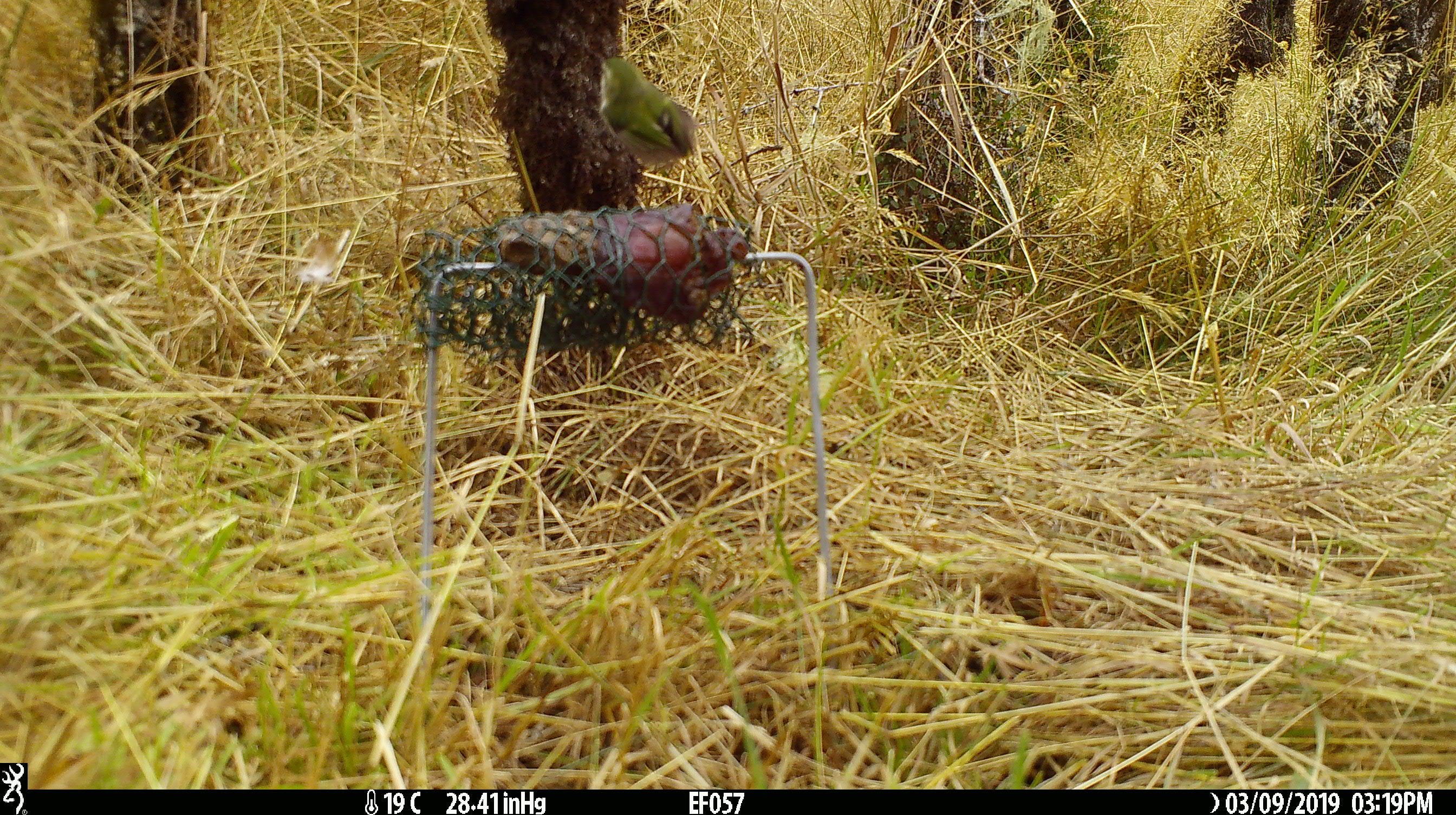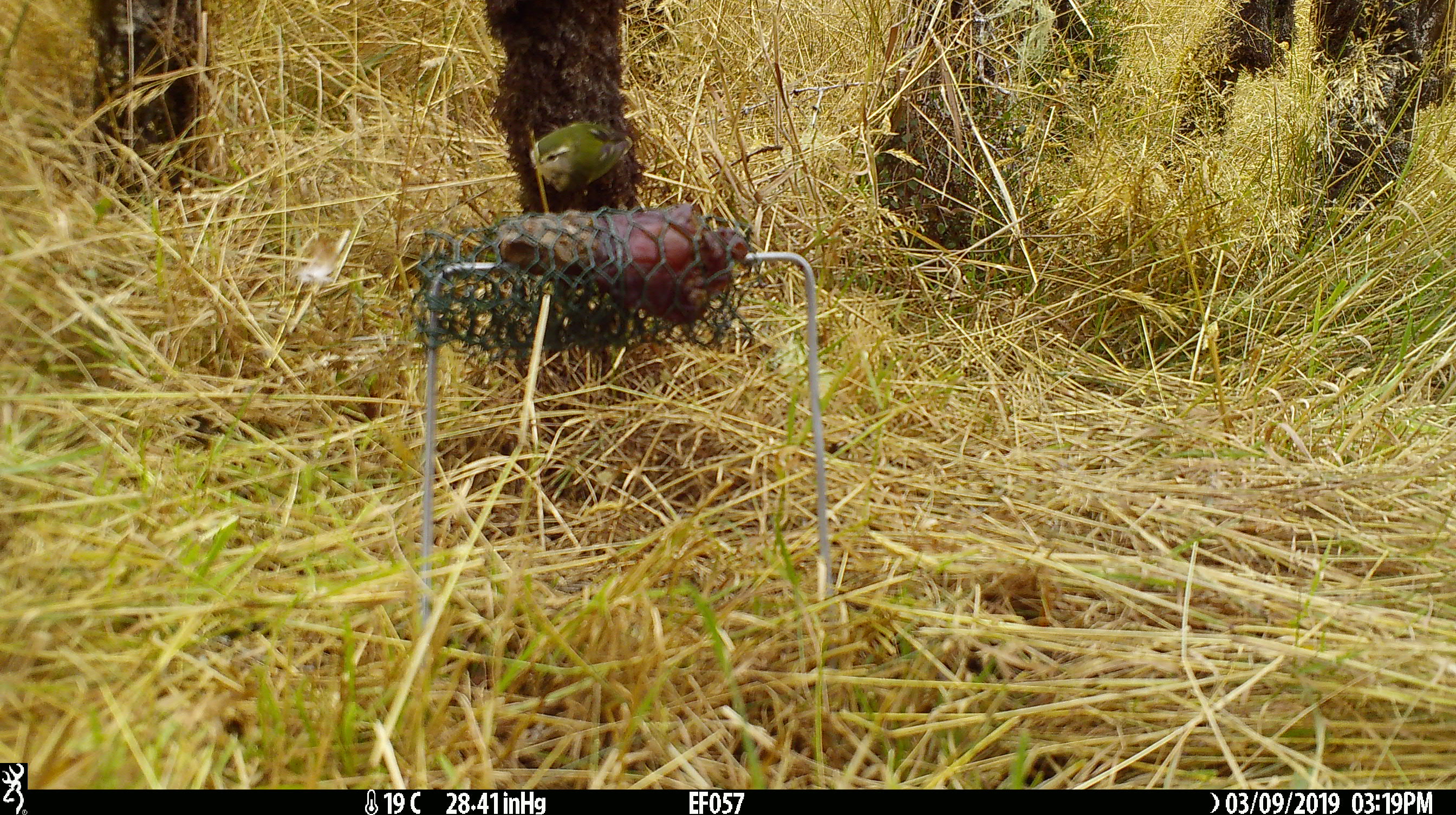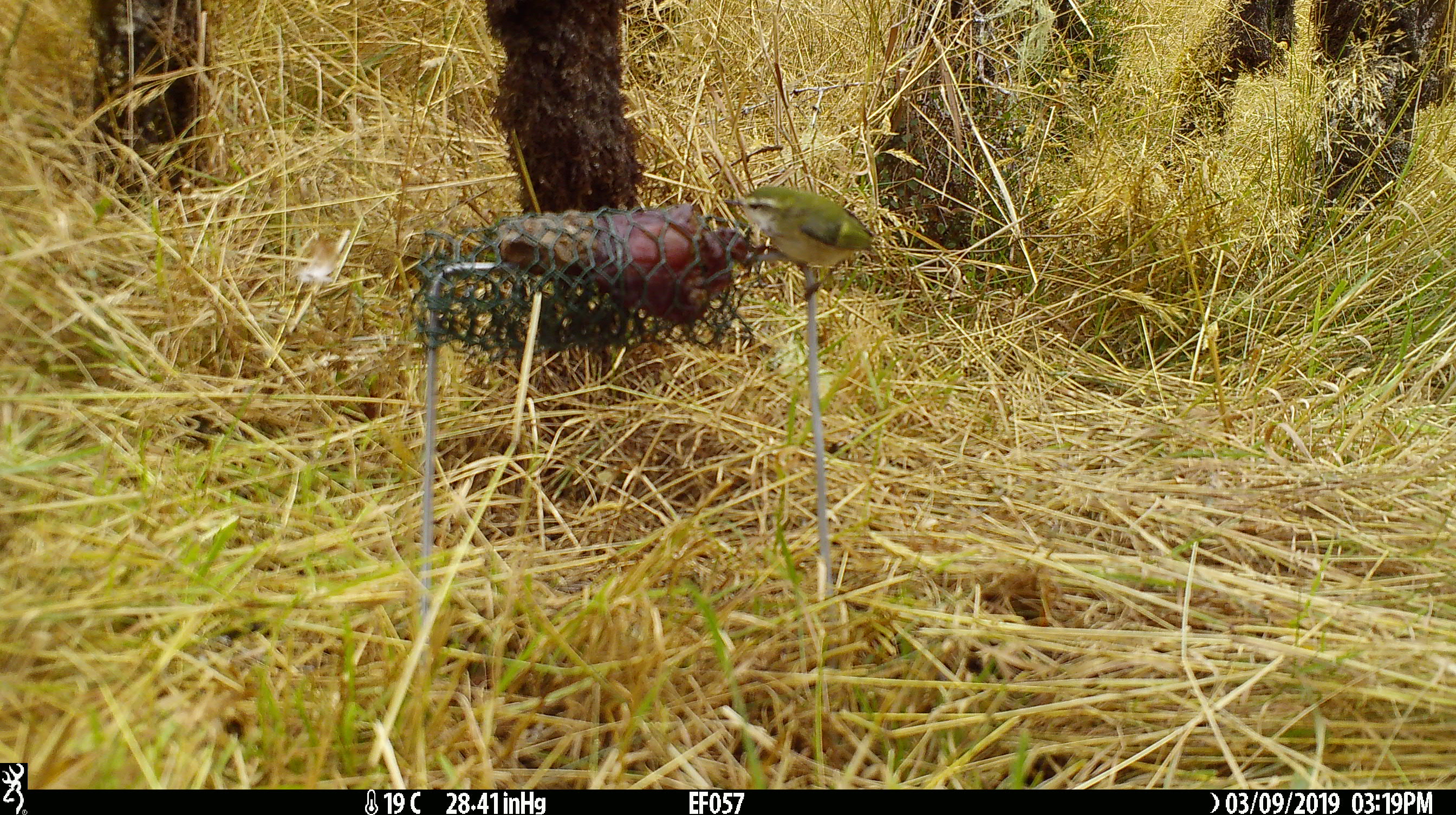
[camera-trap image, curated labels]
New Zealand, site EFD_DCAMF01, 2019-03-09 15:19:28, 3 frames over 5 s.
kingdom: Animalia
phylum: Chordata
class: Aves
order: Passeriformes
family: Acanthisittidae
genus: Acanthisitta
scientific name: Acanthisitta chloris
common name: rifleman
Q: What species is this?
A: Rifleman (Acanthisitta chloris).